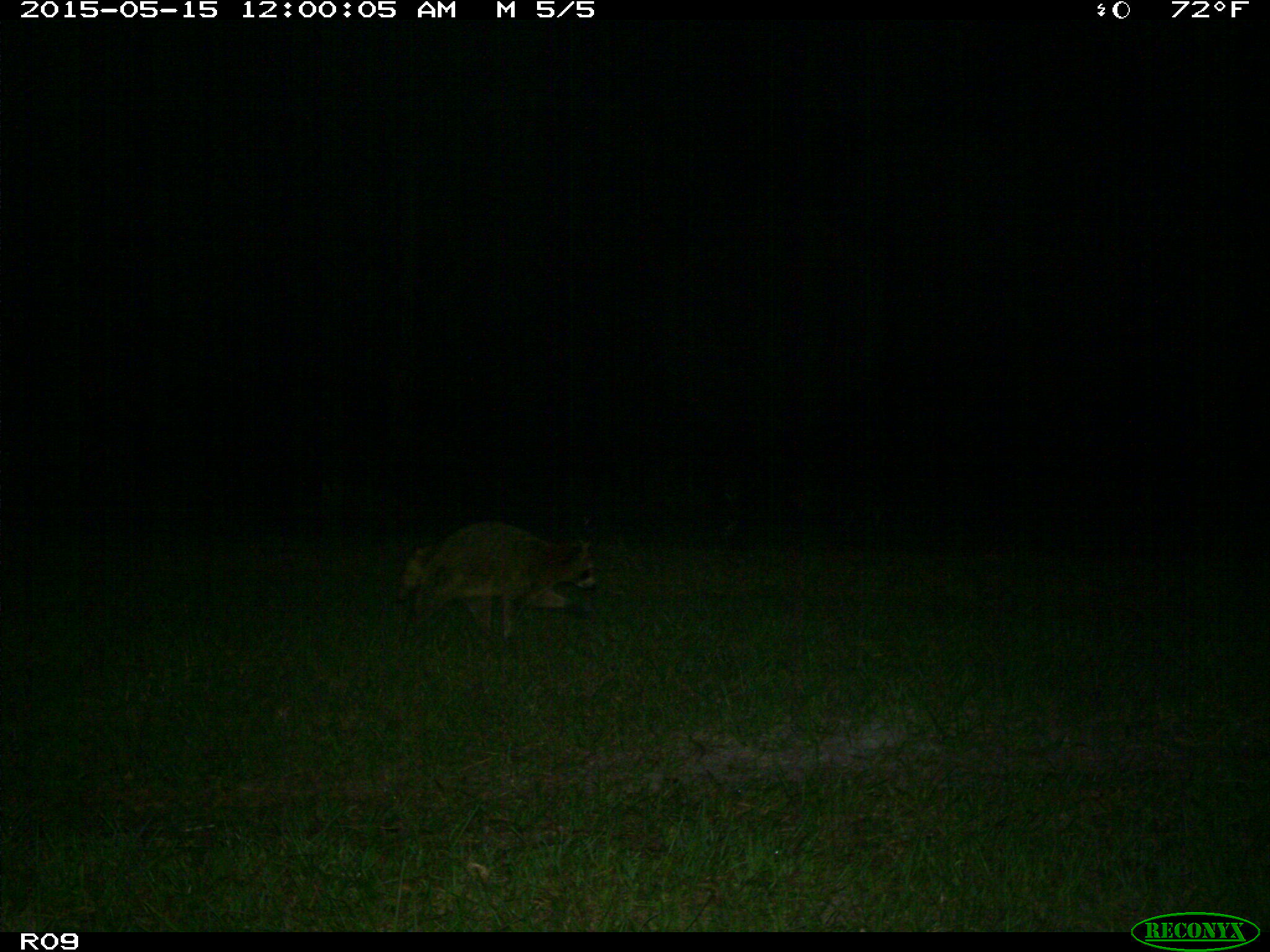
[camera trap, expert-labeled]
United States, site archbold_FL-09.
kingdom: Animalia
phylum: Chordata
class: Mammalia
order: Carnivora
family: Procyonidae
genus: Procyon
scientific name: Procyon lotor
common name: common raccoon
Procyon lotor (common raccoon).